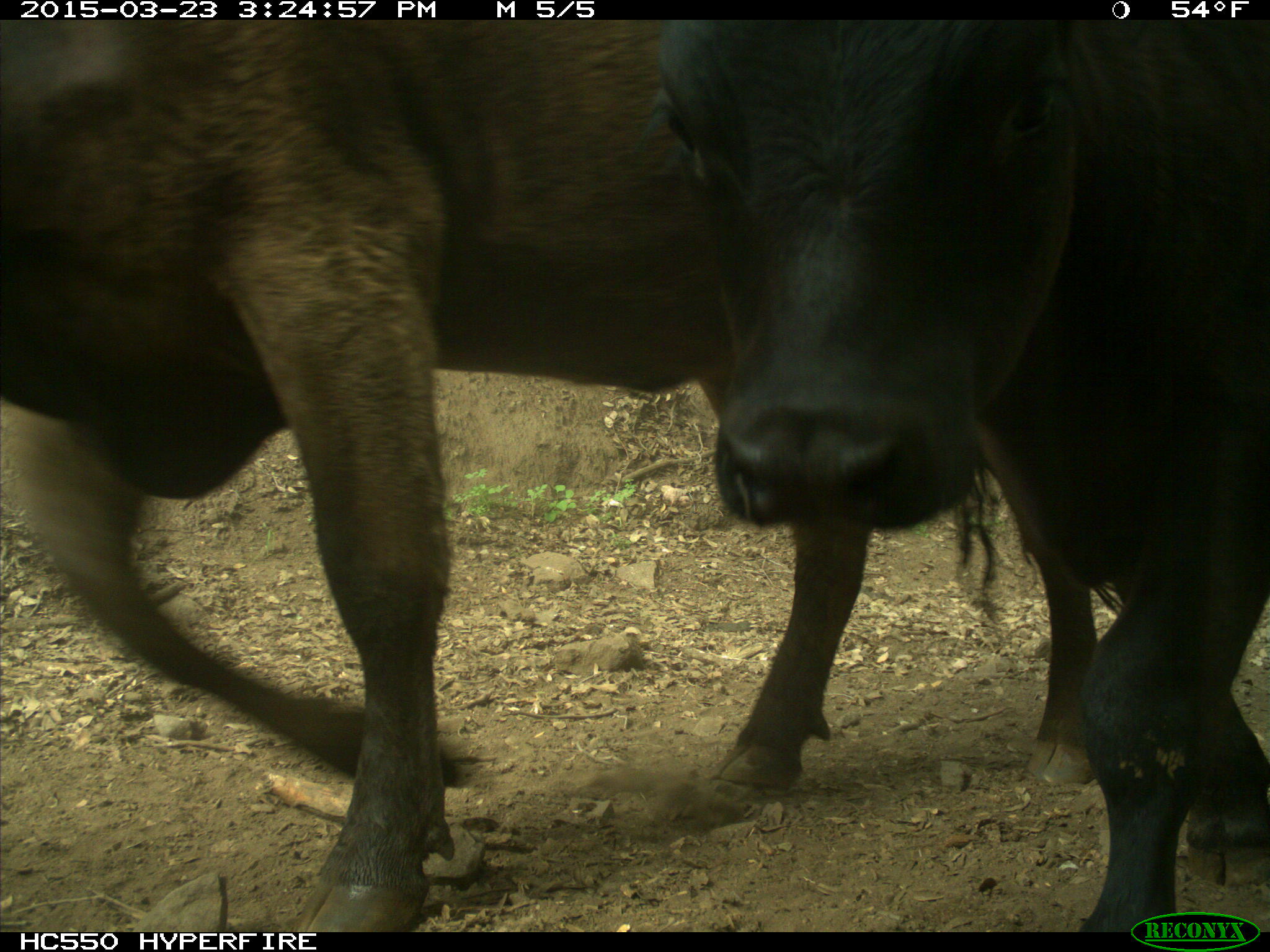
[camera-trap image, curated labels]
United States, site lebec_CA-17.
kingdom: Animalia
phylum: Chordata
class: Mammalia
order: Artiodactyla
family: Bovidae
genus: Bos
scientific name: Bos taurus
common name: domestic cow